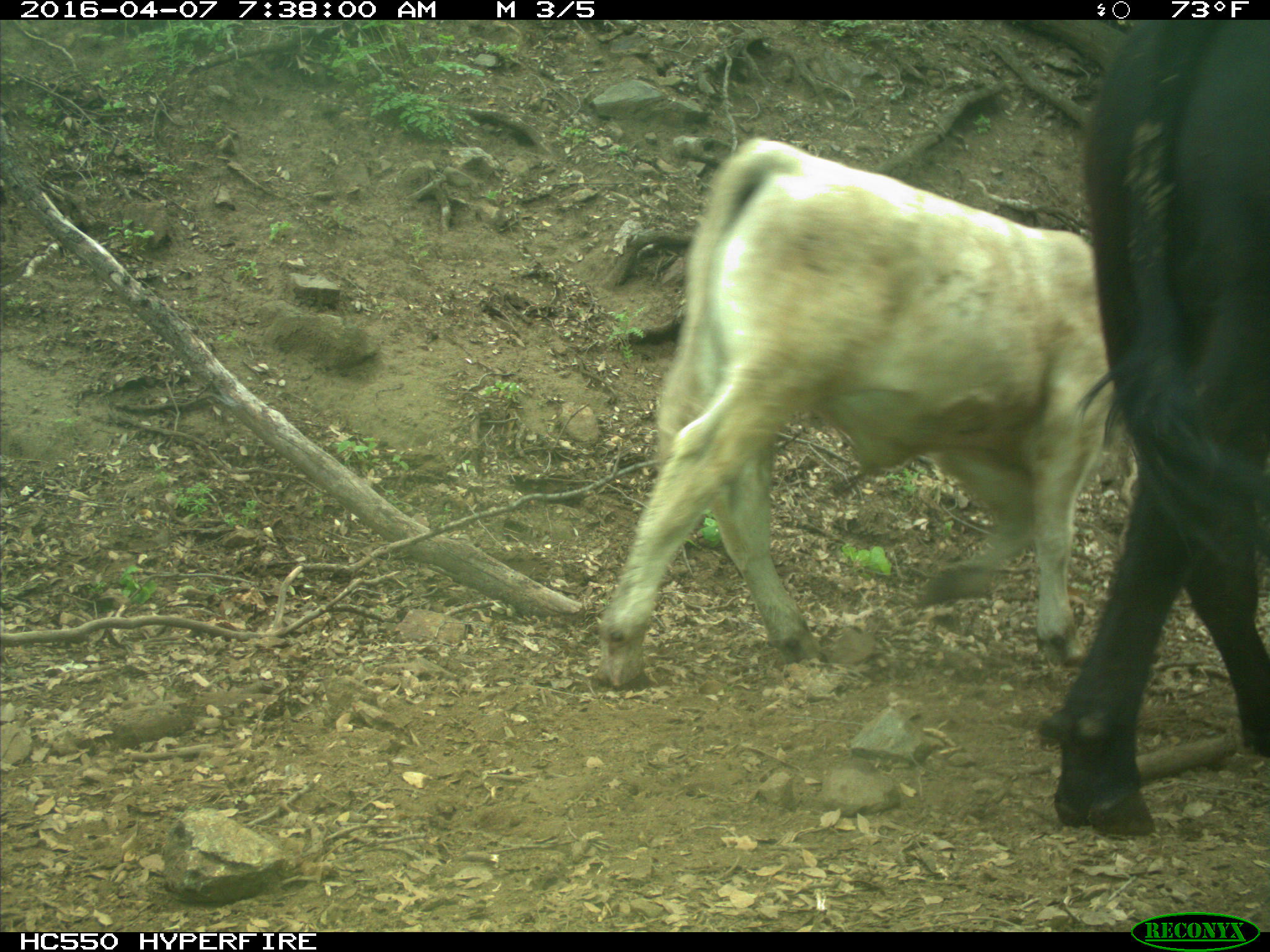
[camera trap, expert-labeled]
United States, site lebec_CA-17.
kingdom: Animalia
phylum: Chordata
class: Mammalia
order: Artiodactyla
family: Bovidae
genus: Bos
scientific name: Bos taurus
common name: domestic cow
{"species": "Bos taurus (domestic cow)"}